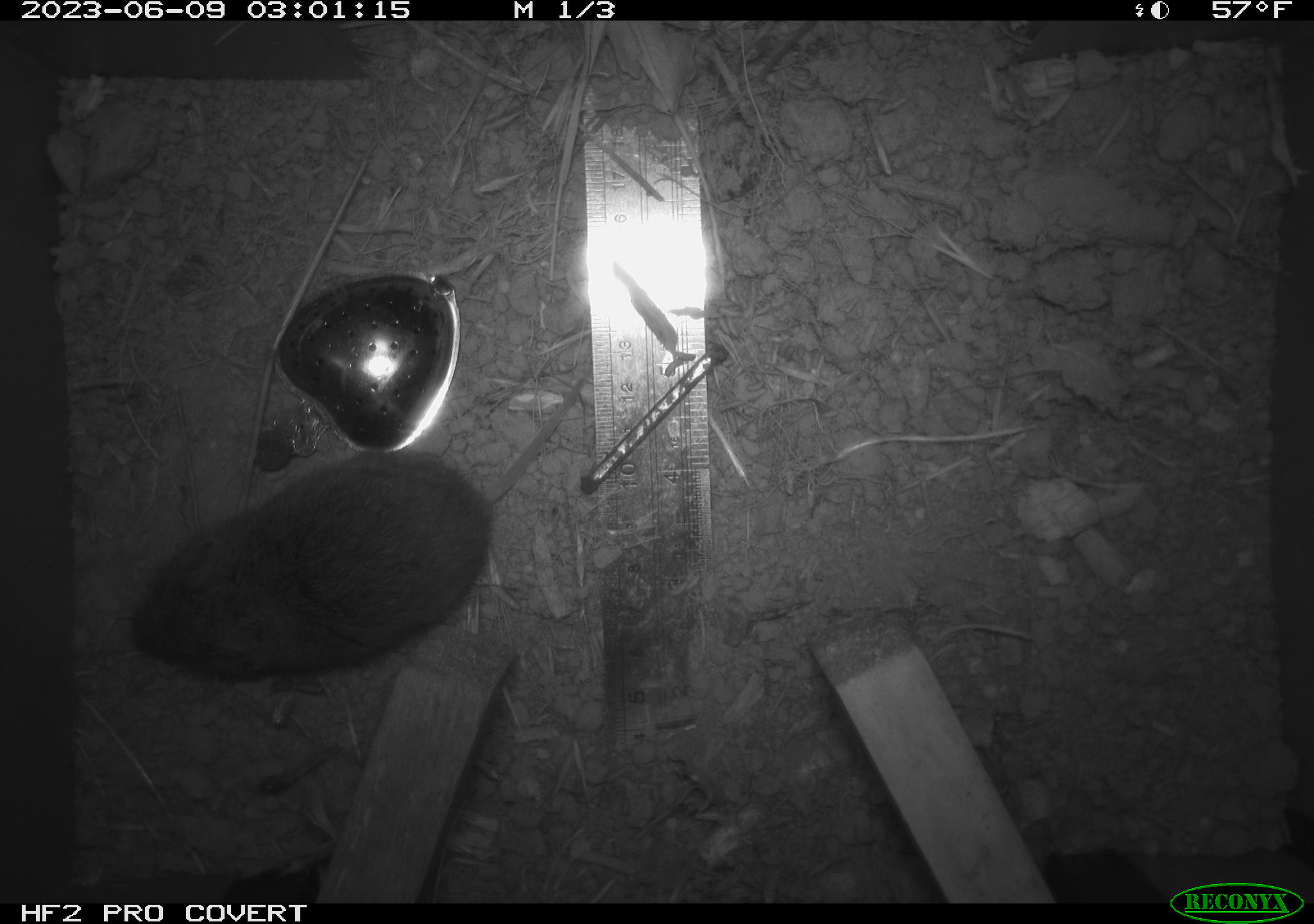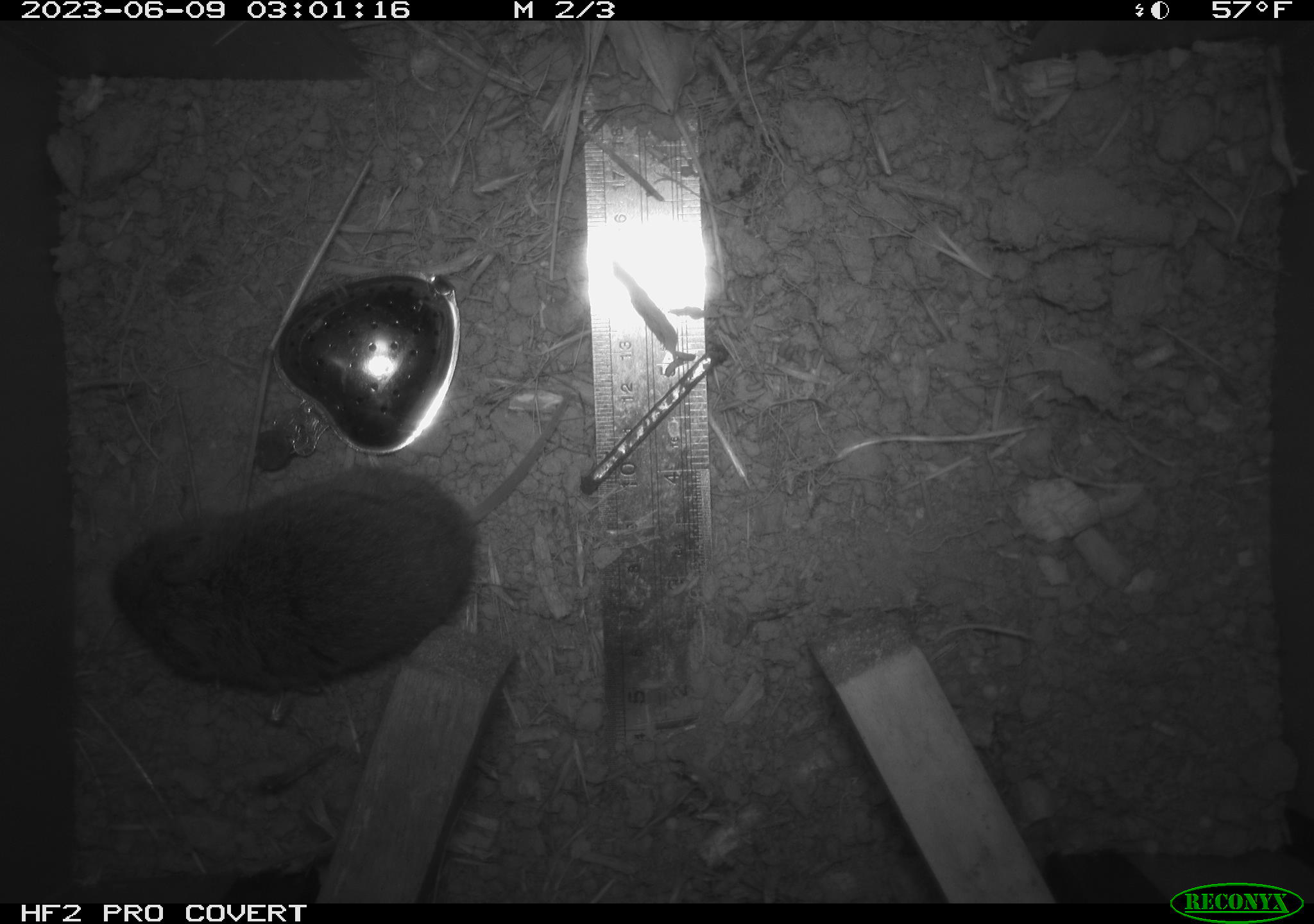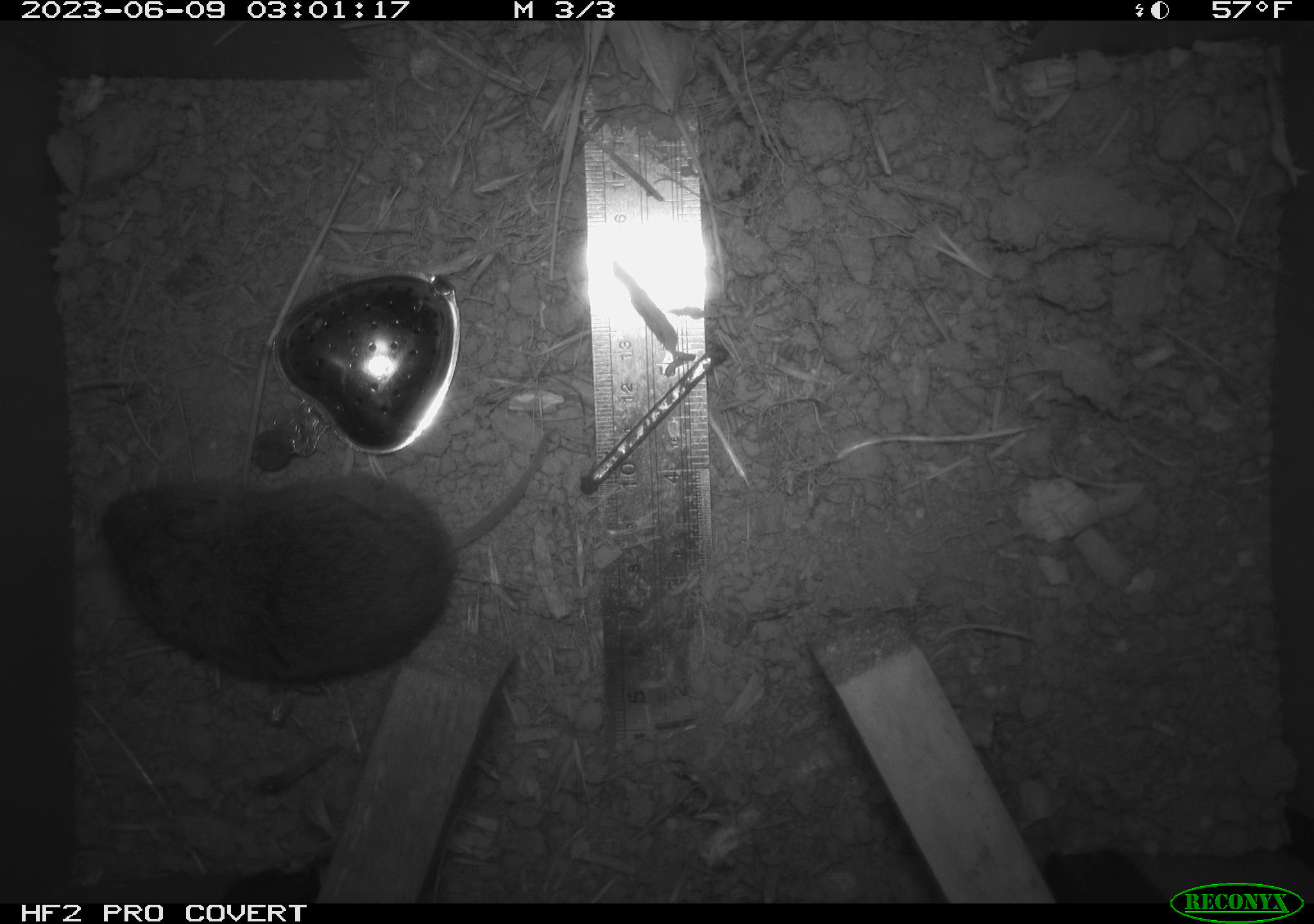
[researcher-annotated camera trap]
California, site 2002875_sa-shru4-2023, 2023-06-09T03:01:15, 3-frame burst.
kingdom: Animalia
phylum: Chordata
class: Mammalia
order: Rodentia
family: Cricetidae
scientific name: Arvicolinae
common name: voles, lemmings, and muskrats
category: arvicolinae subfamily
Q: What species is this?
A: Arvicolinae subfamily (voles, lemmings, and muskrats) (Arvicolinae).